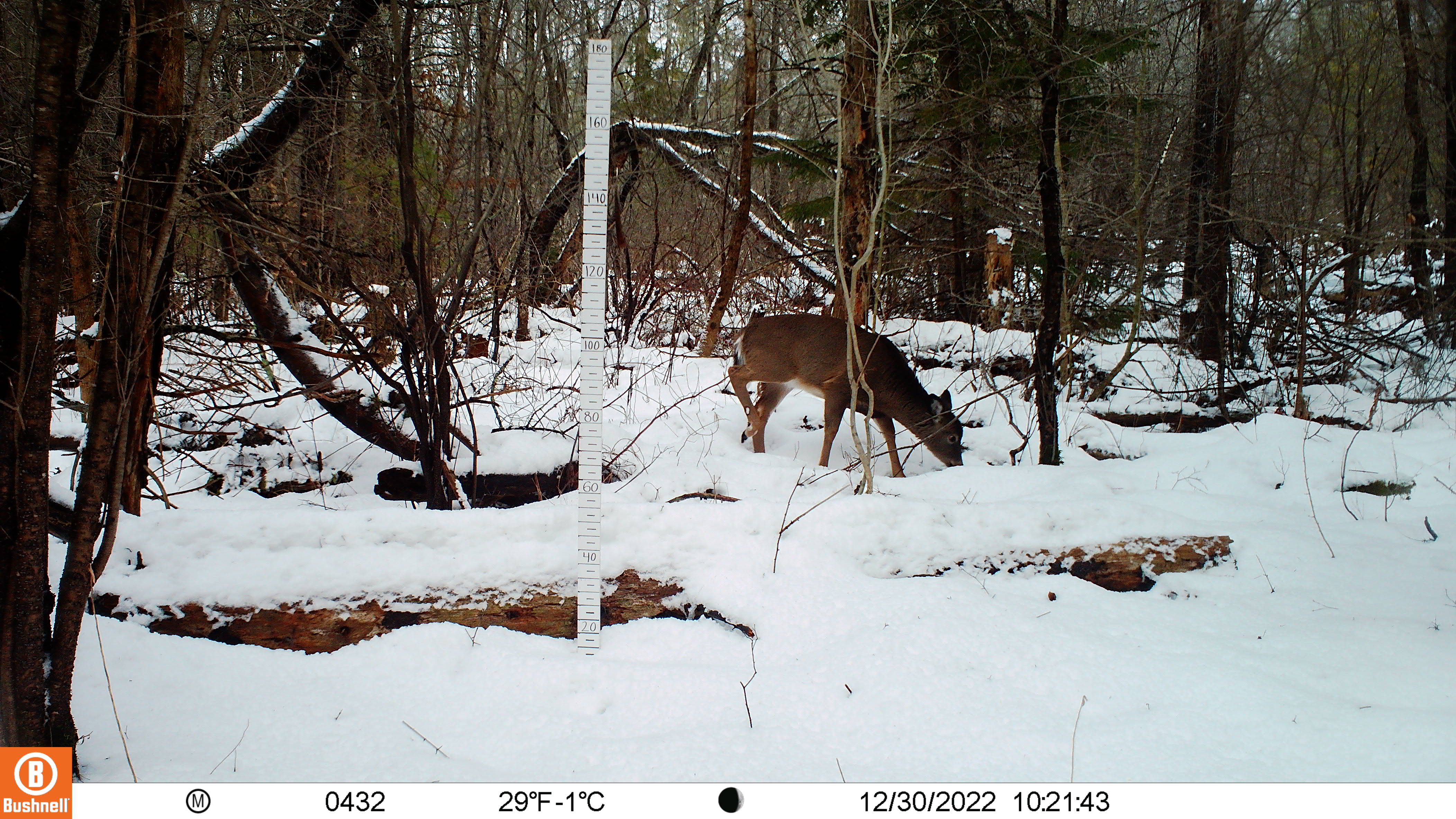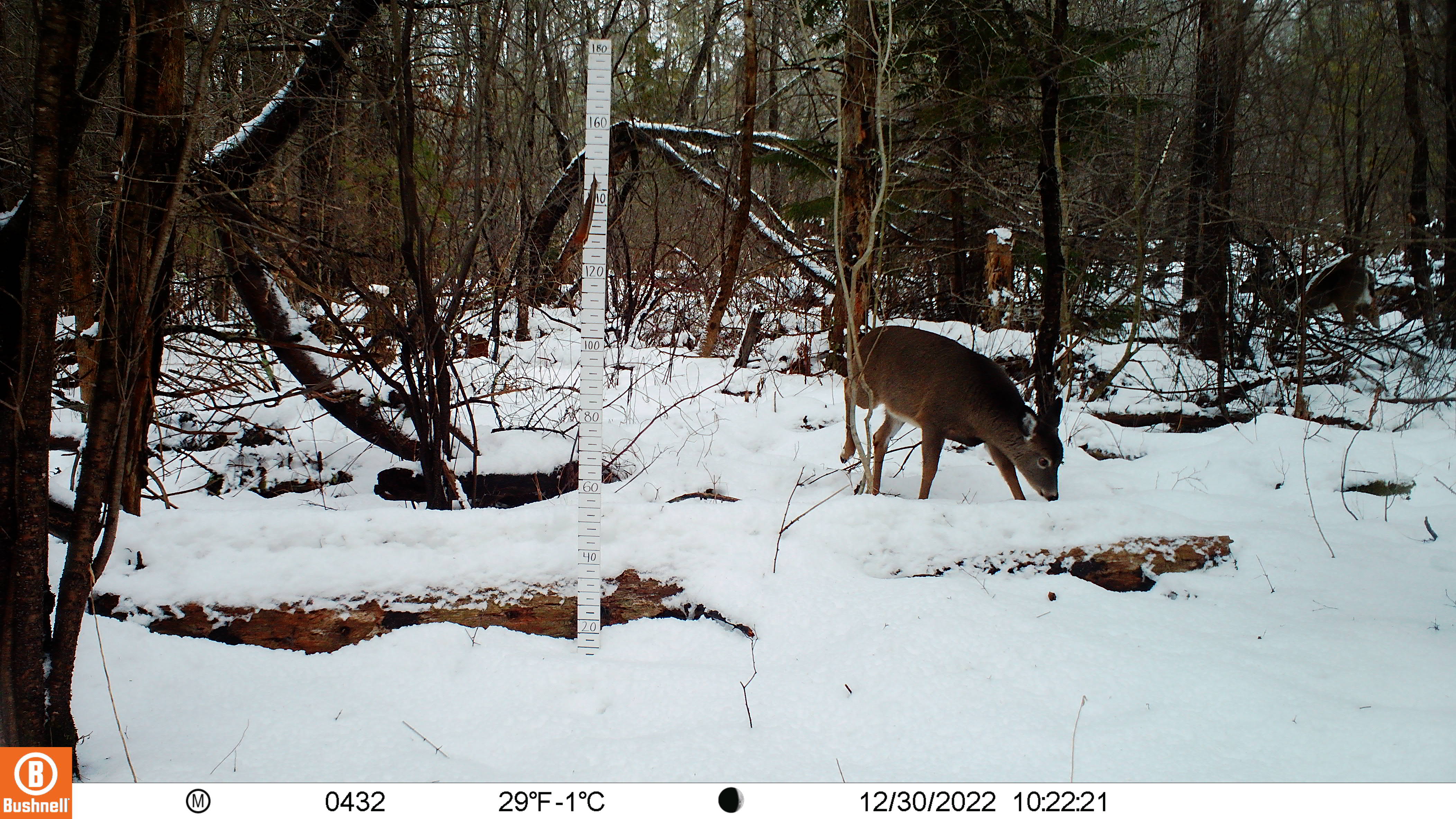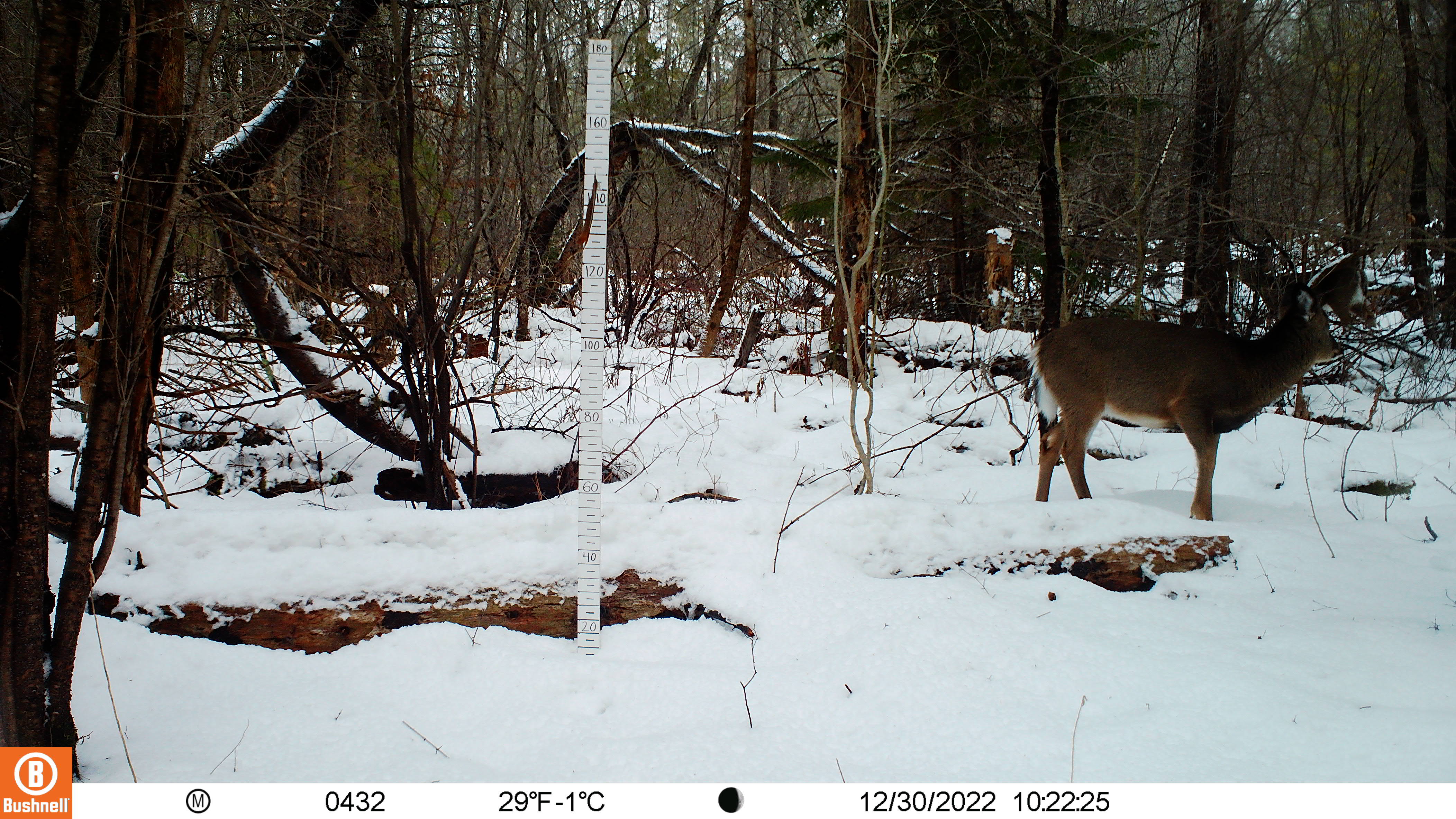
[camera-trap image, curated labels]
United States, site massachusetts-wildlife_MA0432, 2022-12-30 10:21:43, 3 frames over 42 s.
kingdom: Animalia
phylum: Chordata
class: Mammalia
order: Artiodactyla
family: Cervidae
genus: Odocoileus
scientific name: Odocoileus virginianus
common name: white-tailed deer